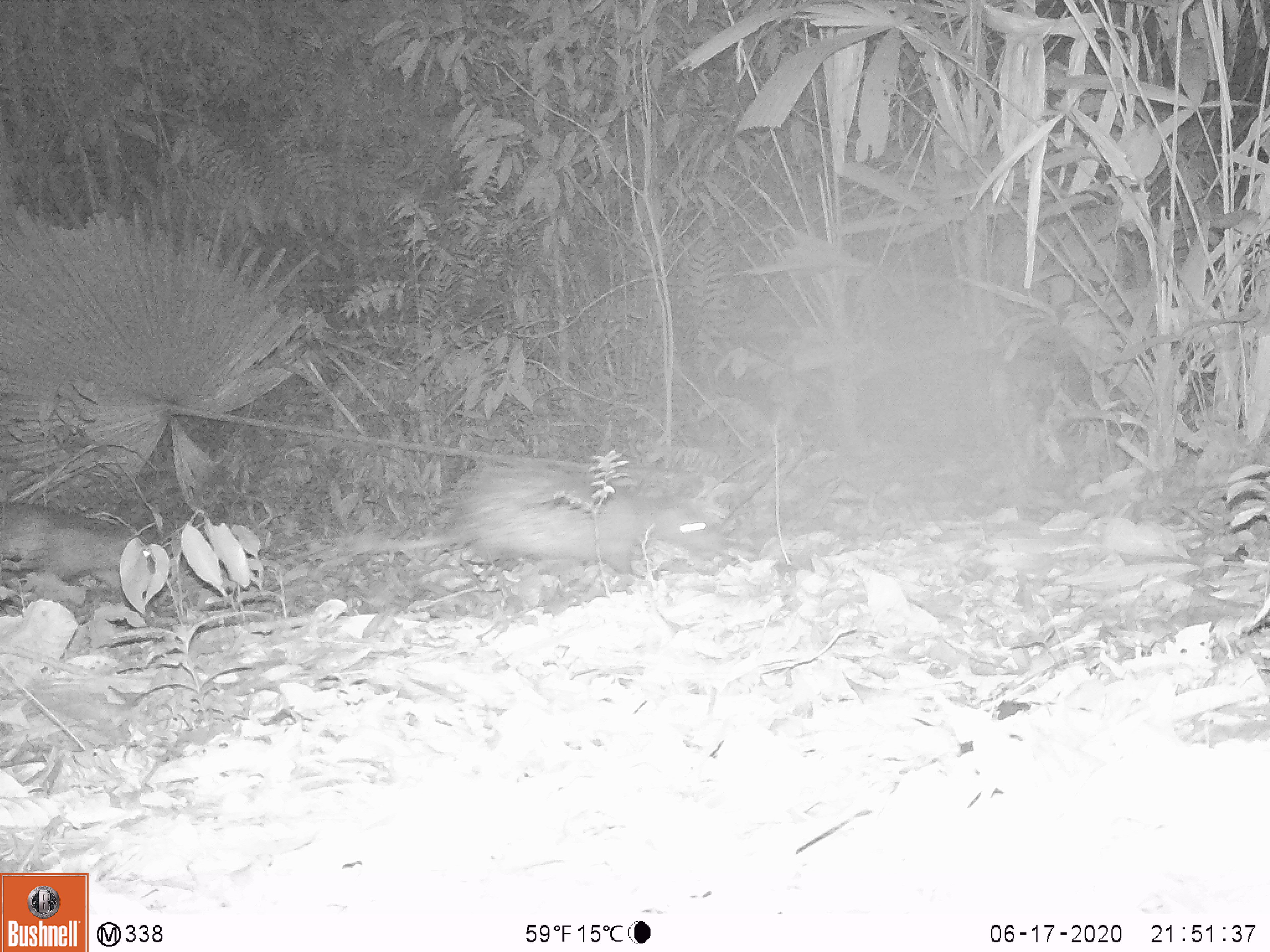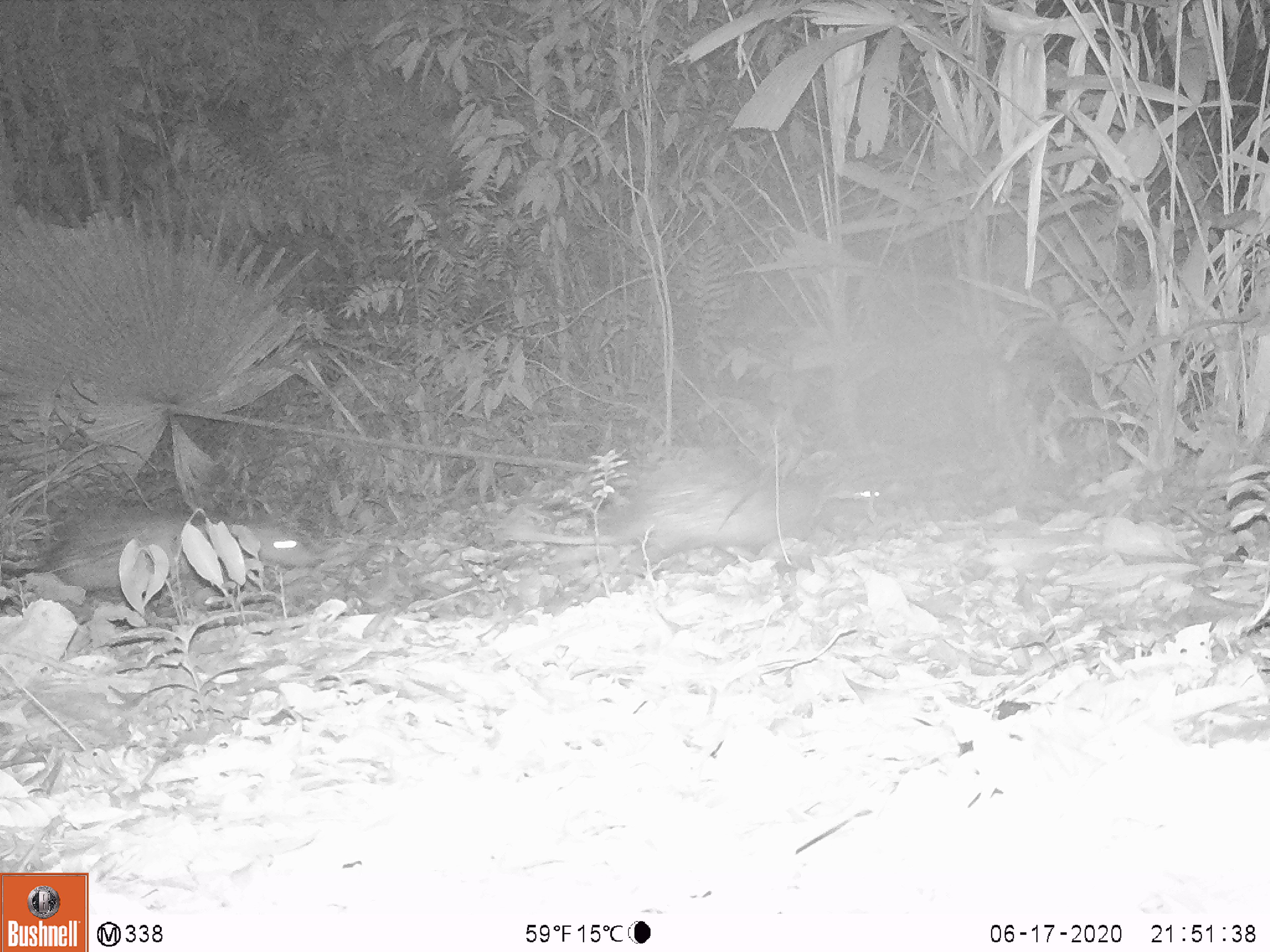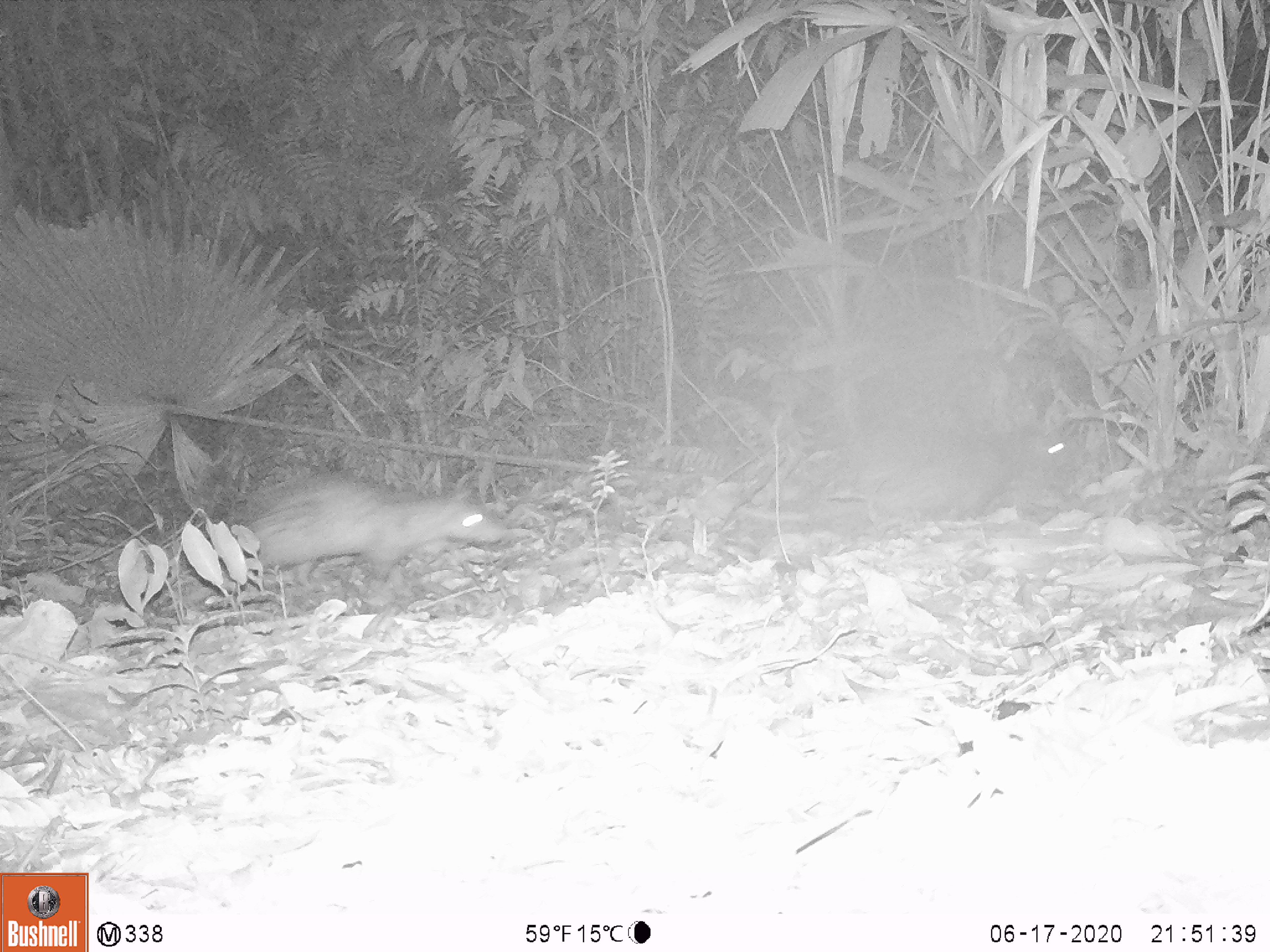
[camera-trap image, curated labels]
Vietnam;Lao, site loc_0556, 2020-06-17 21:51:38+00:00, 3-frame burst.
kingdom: Animalia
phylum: Chordata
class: Mammalia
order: Rodentia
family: Hystricidae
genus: Atherurus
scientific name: Atherurus macrourus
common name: asiatic brush-tailed porcupine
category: asiatic brush tailed porcupine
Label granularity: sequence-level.